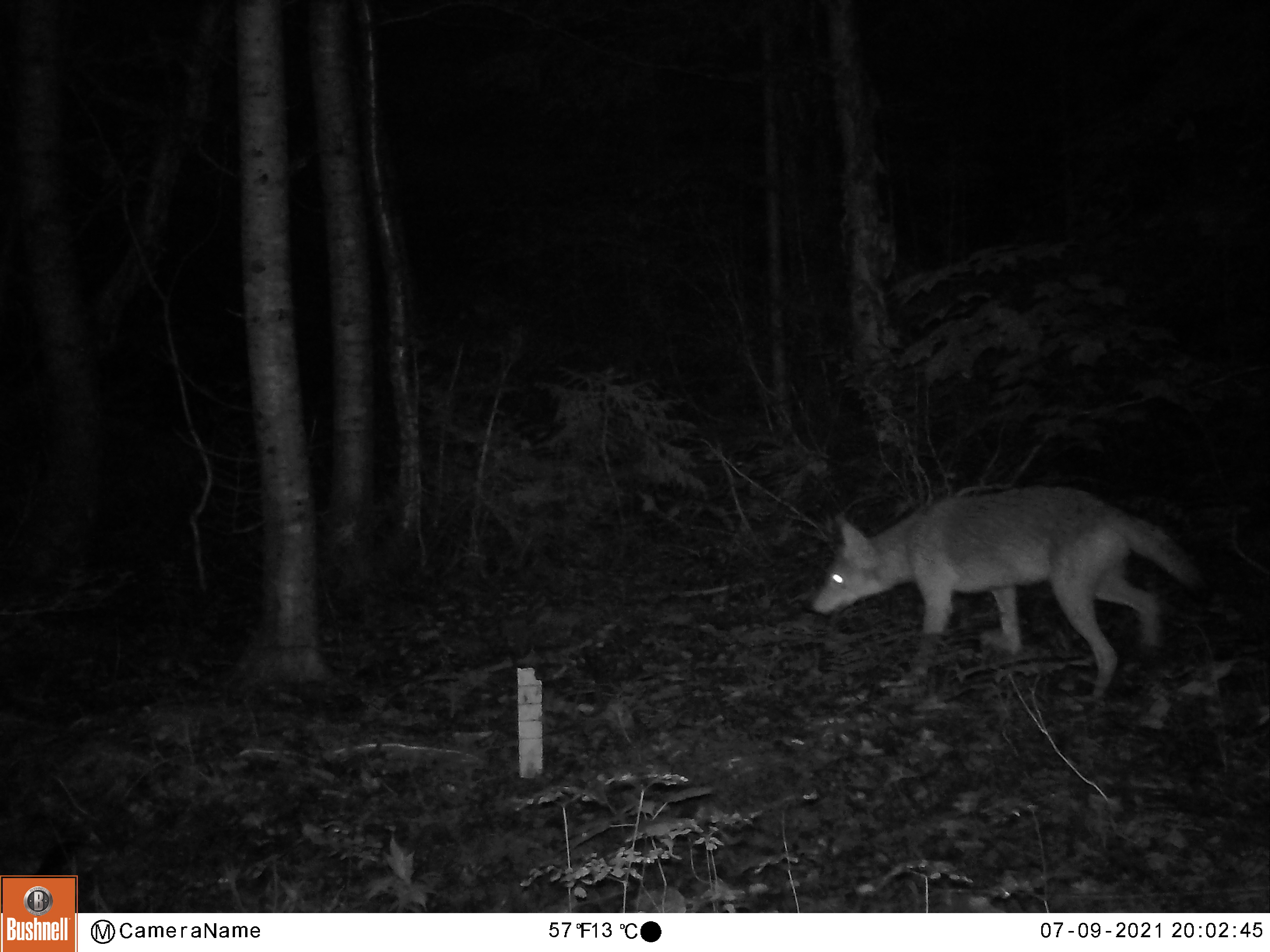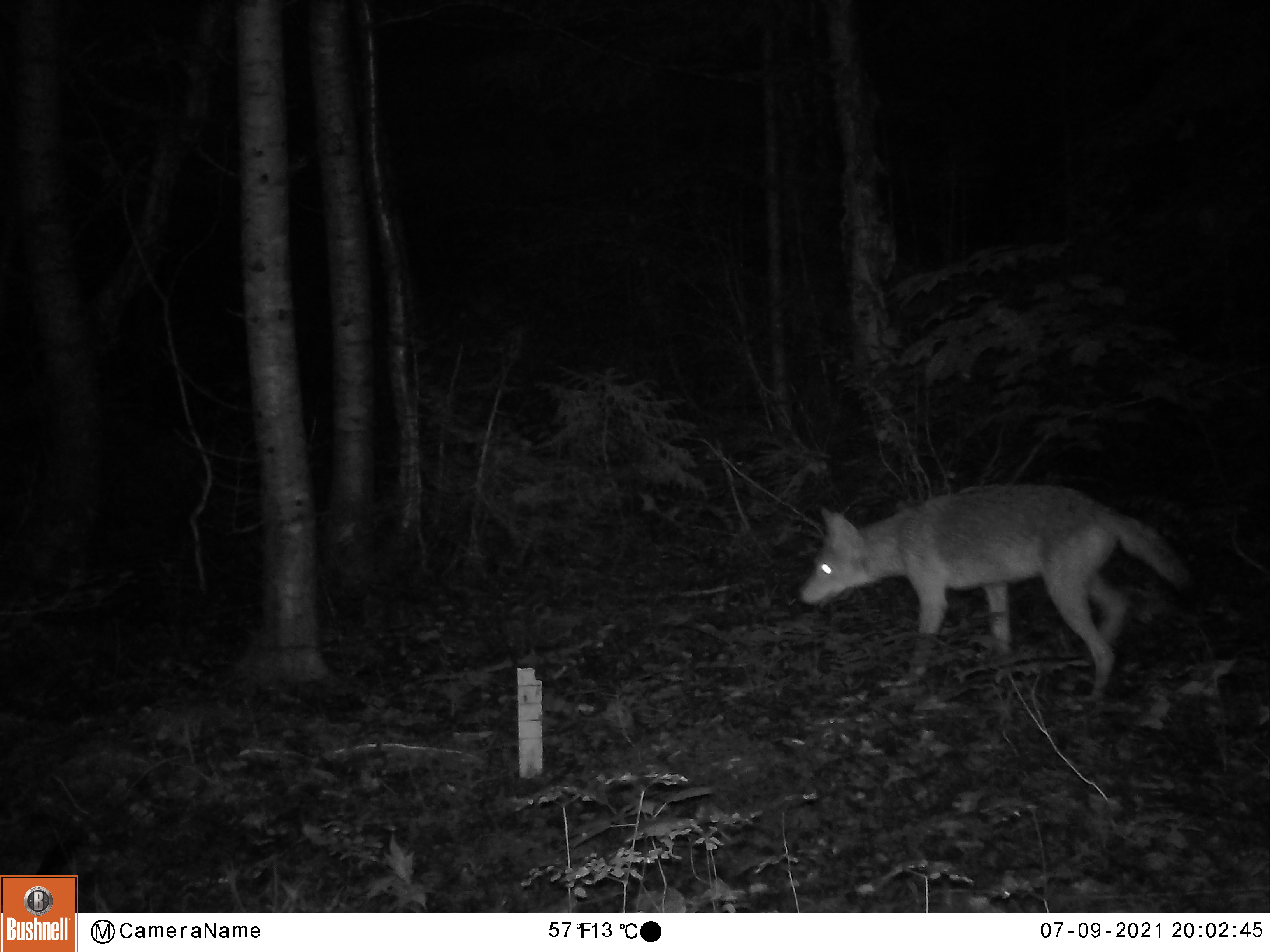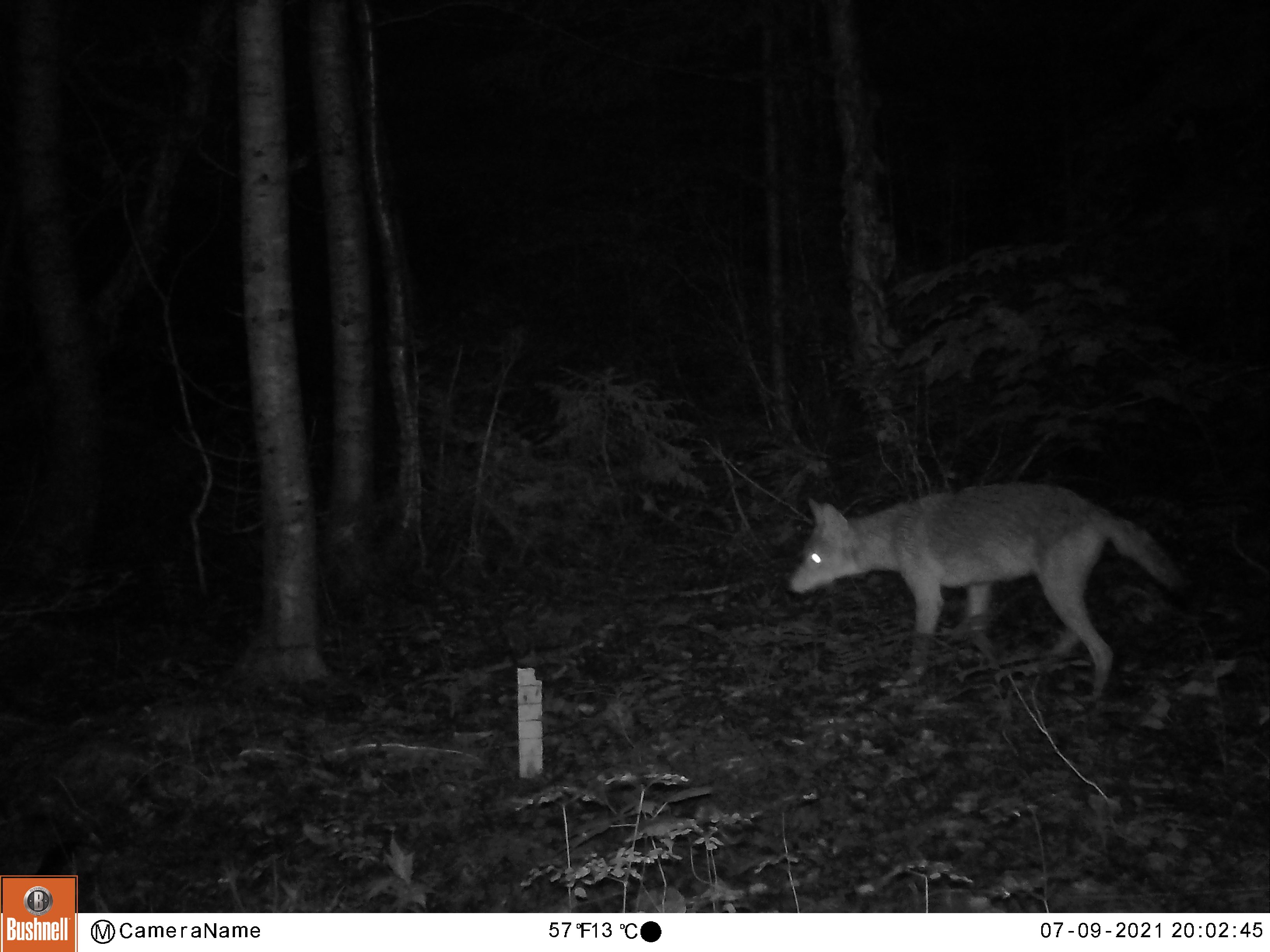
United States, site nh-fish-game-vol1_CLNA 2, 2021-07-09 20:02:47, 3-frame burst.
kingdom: Animalia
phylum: Chordata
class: Mammalia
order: Carnivora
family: Canidae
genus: Canis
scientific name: Canis latrans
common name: coyote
Coyote (Canis latrans).